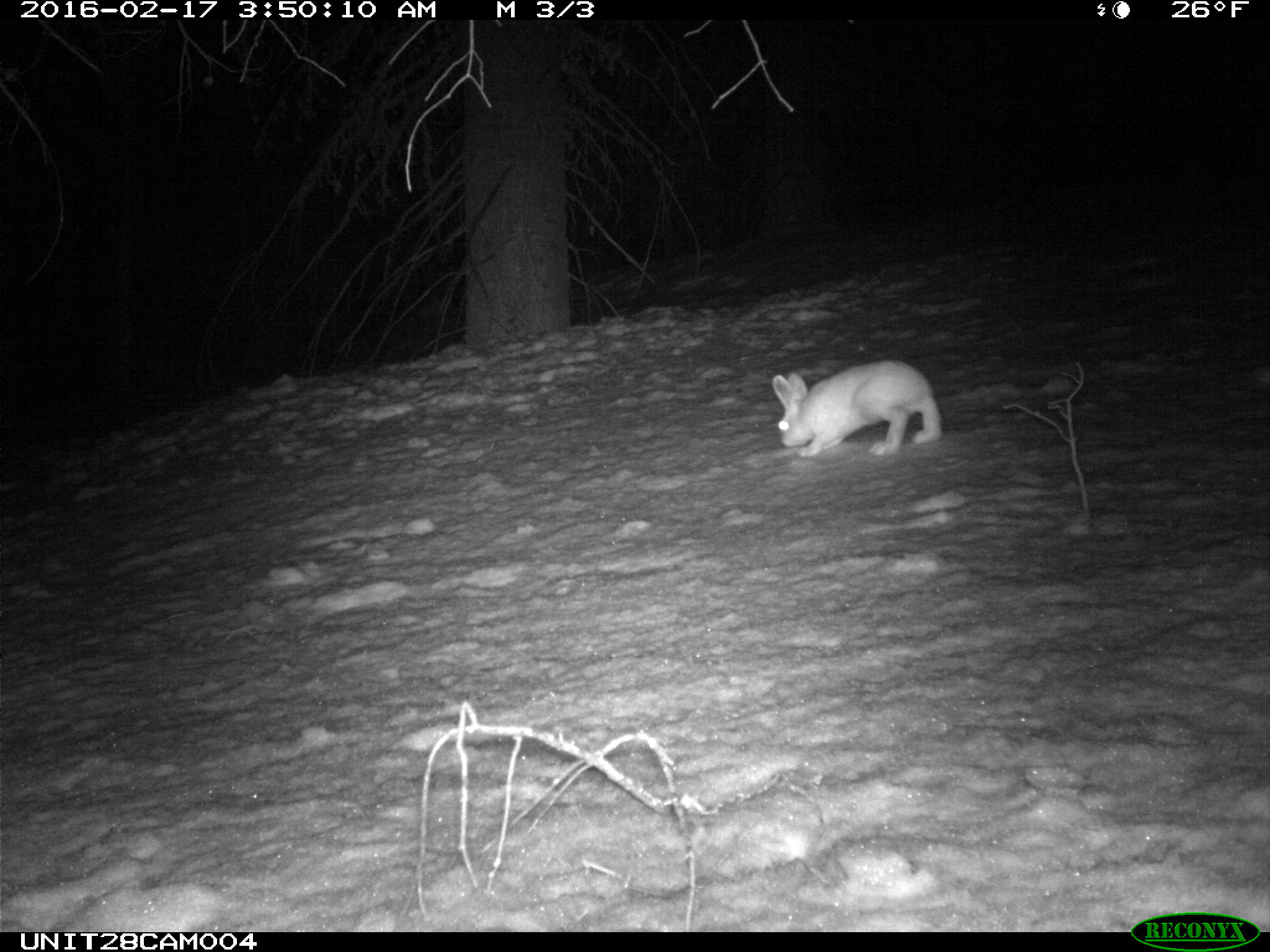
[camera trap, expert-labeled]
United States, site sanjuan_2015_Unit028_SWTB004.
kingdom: Animalia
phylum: Chordata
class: Mammalia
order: Lagomorpha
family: Leporidae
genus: Lepus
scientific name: Lepus americanus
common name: snowshoe hare